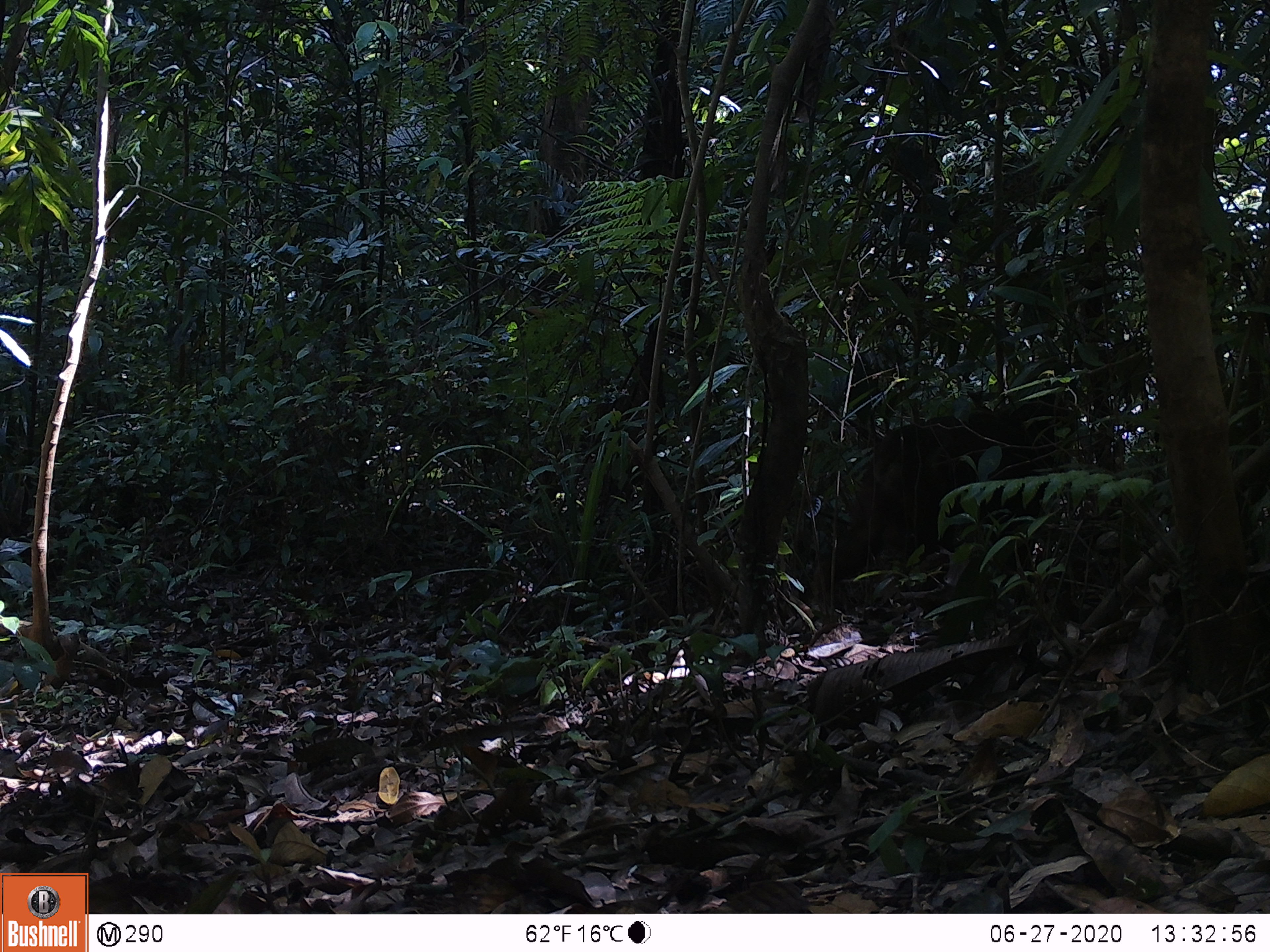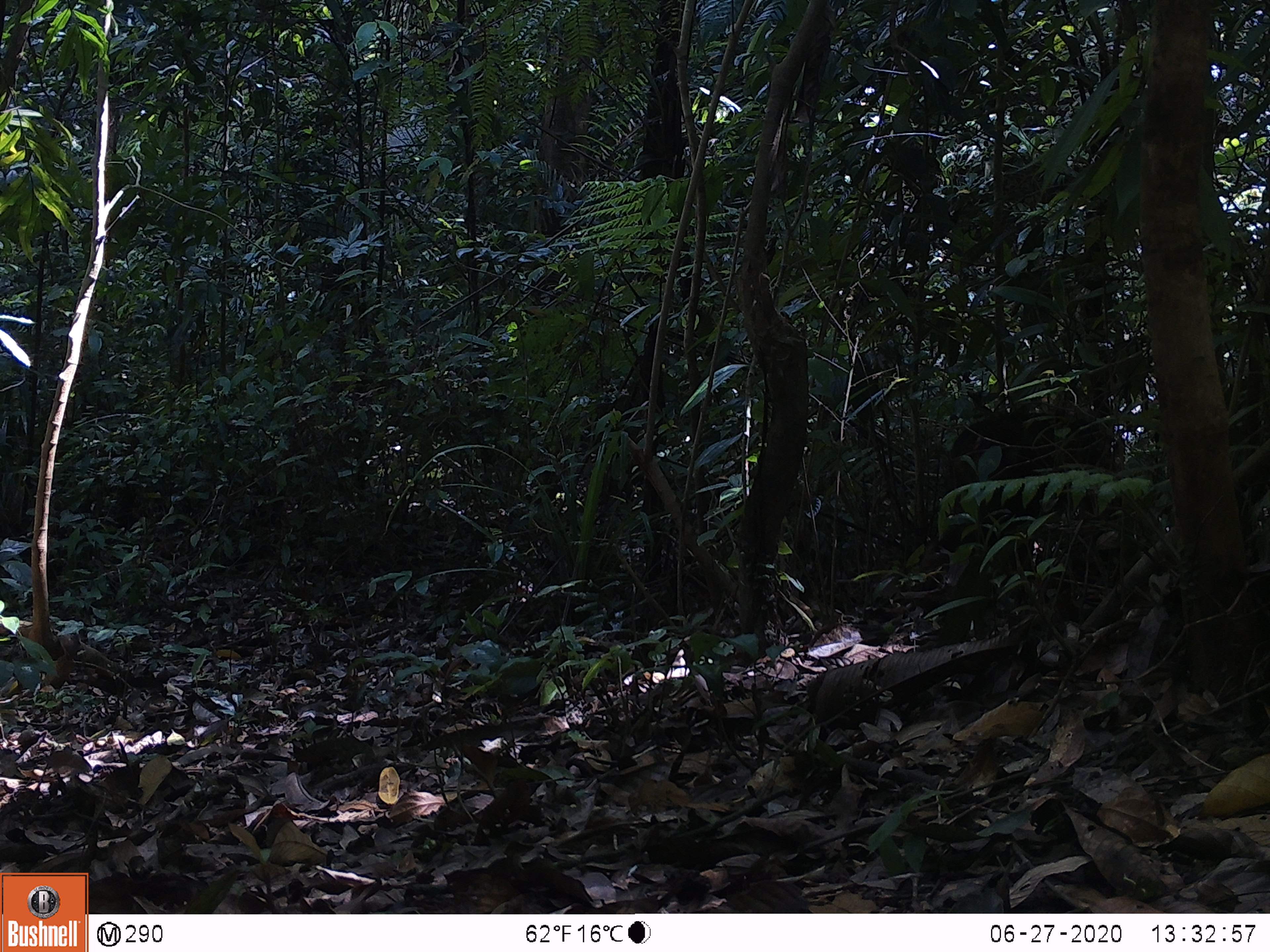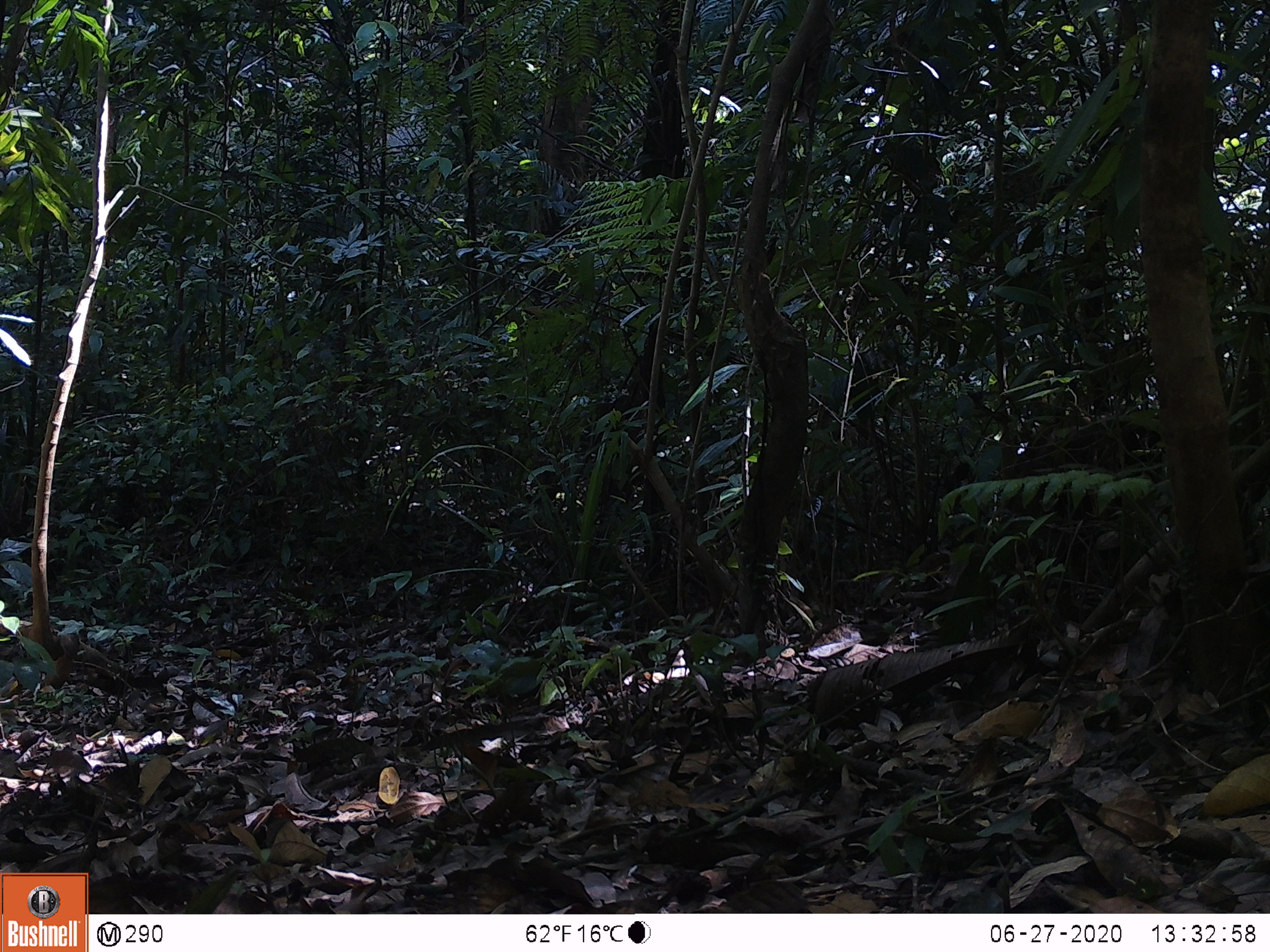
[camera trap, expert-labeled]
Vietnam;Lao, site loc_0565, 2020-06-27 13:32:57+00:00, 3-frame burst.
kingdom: Animalia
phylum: Chordata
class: Mammalia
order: Primates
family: Cercopithecidae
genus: Macaca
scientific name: Macaca arctoides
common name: stump-tailed macaque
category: stump tailed macaque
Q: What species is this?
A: Stump tailed macaque (stump-tailed macaque) (Macaca arctoides).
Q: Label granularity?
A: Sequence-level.